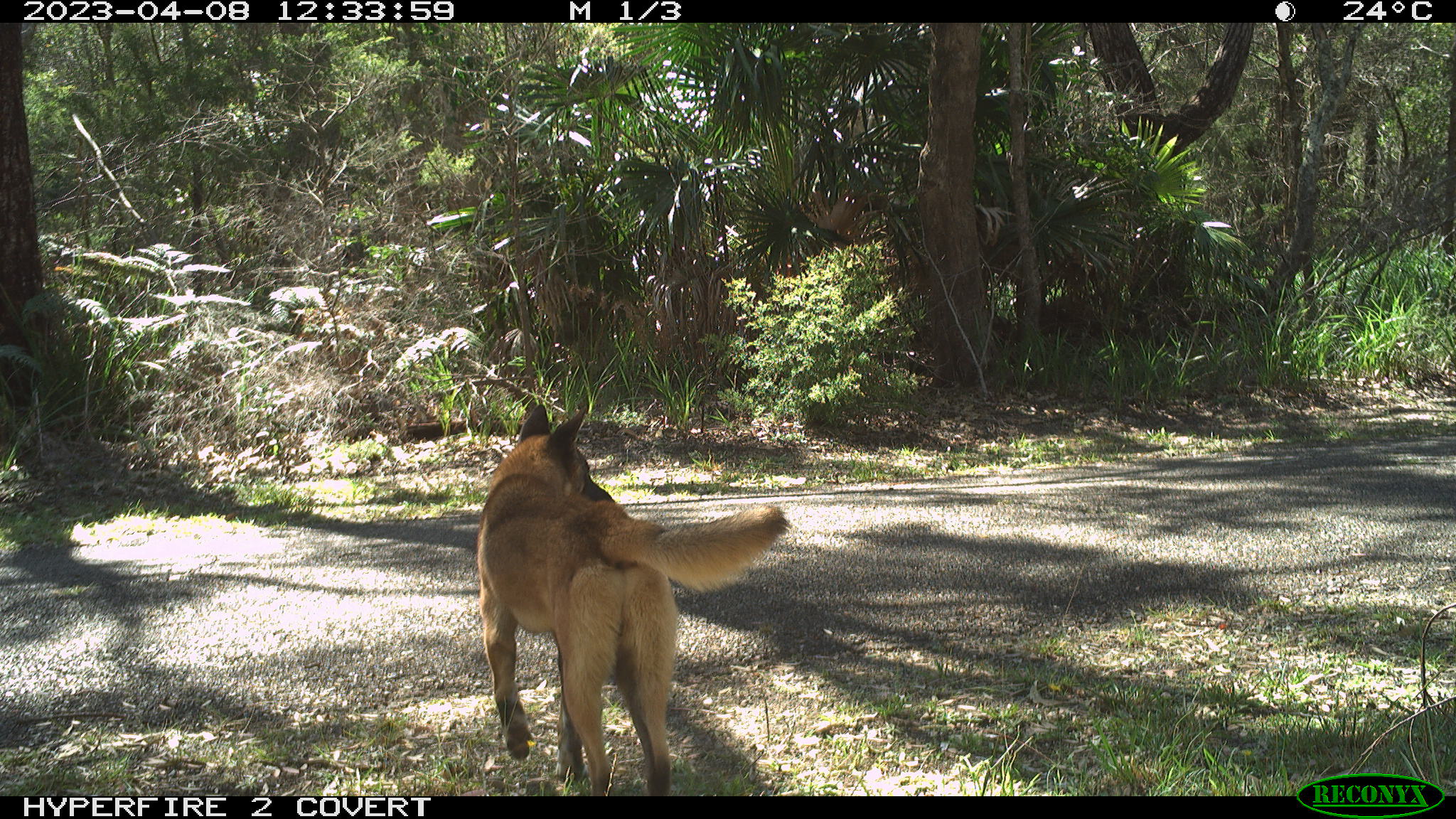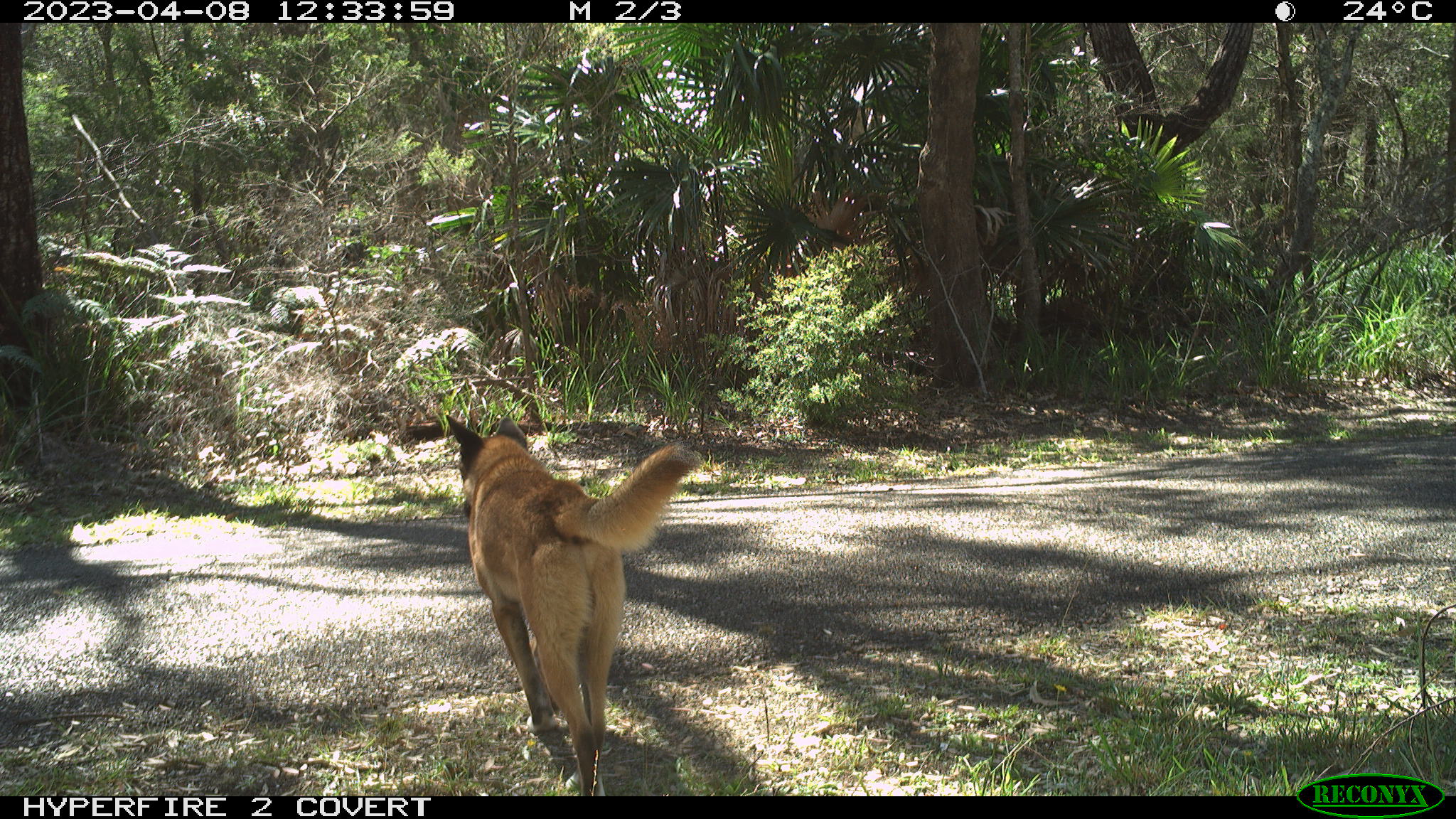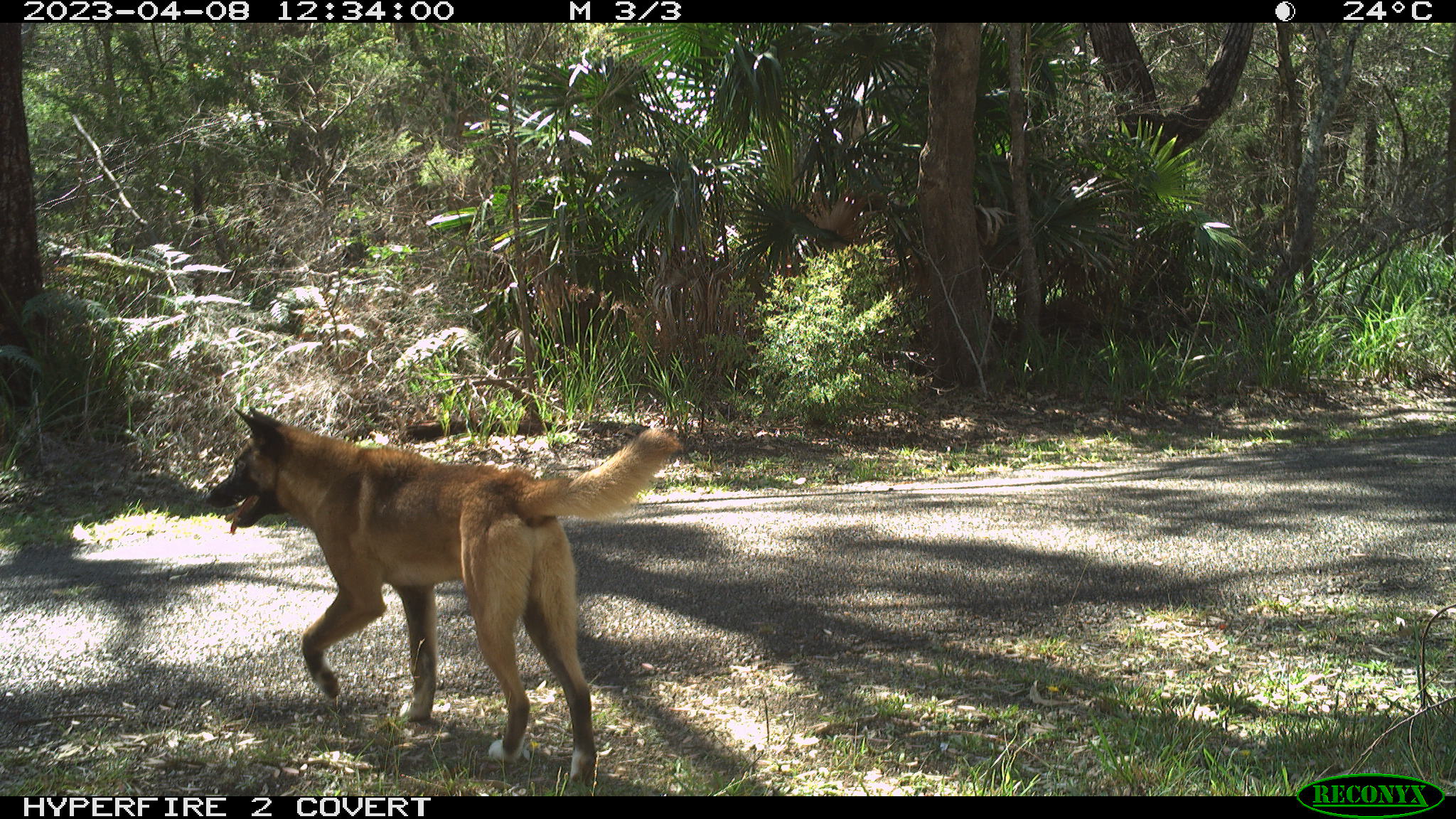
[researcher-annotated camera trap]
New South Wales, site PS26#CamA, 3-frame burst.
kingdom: Animalia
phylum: Chordata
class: Mammalia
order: Carnivora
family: Canidae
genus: Canis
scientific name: Canis familiaris dingo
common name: dingo